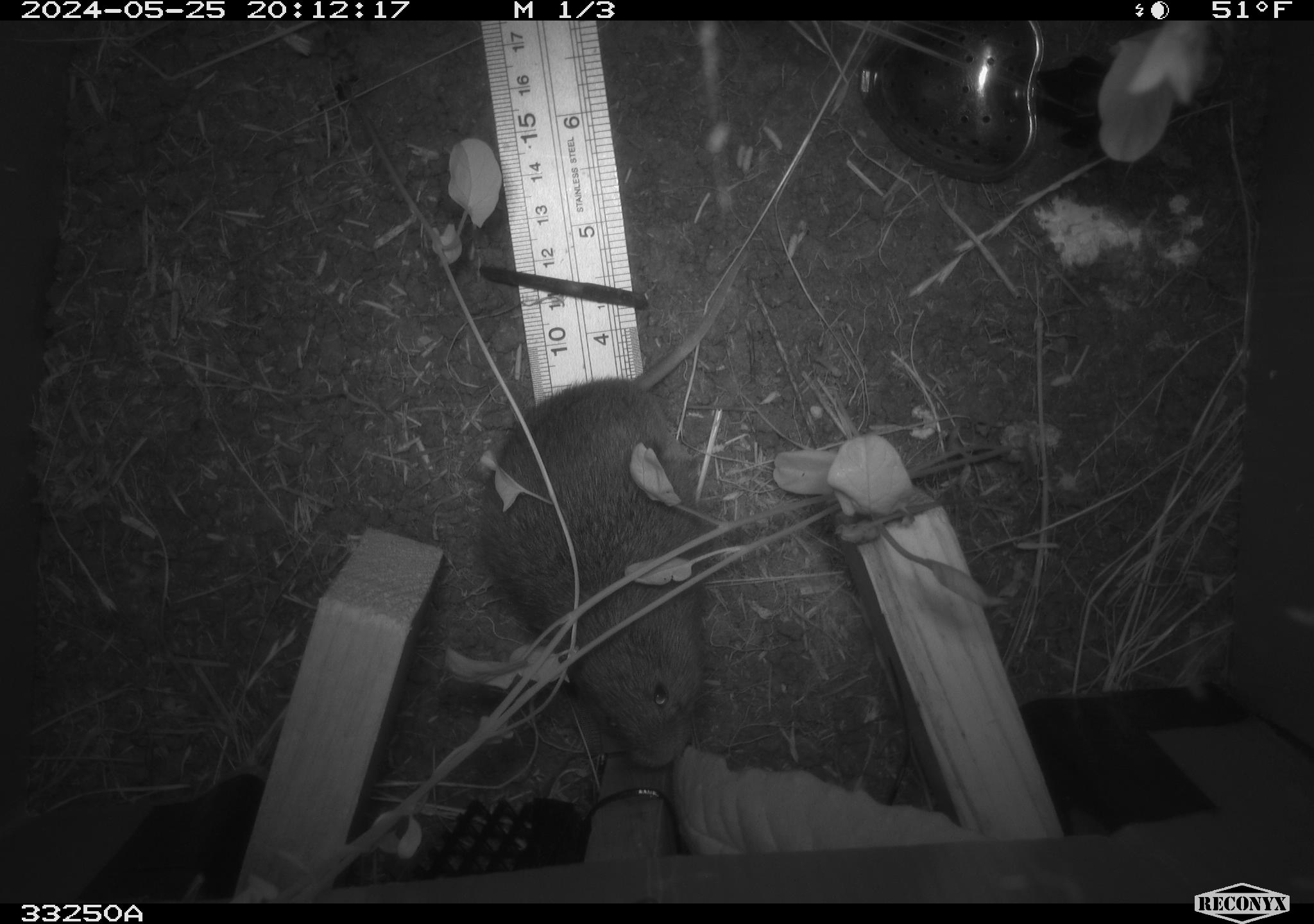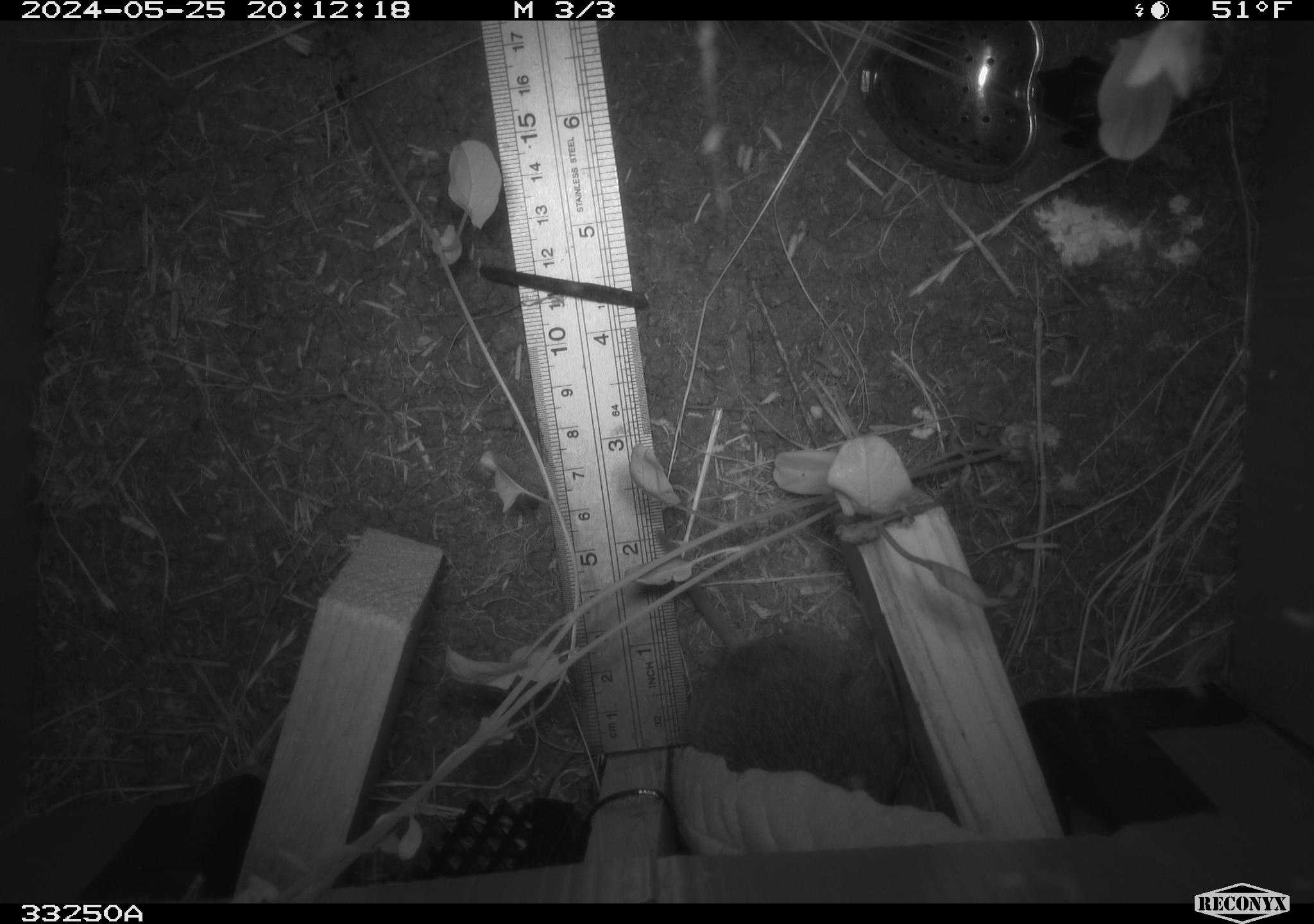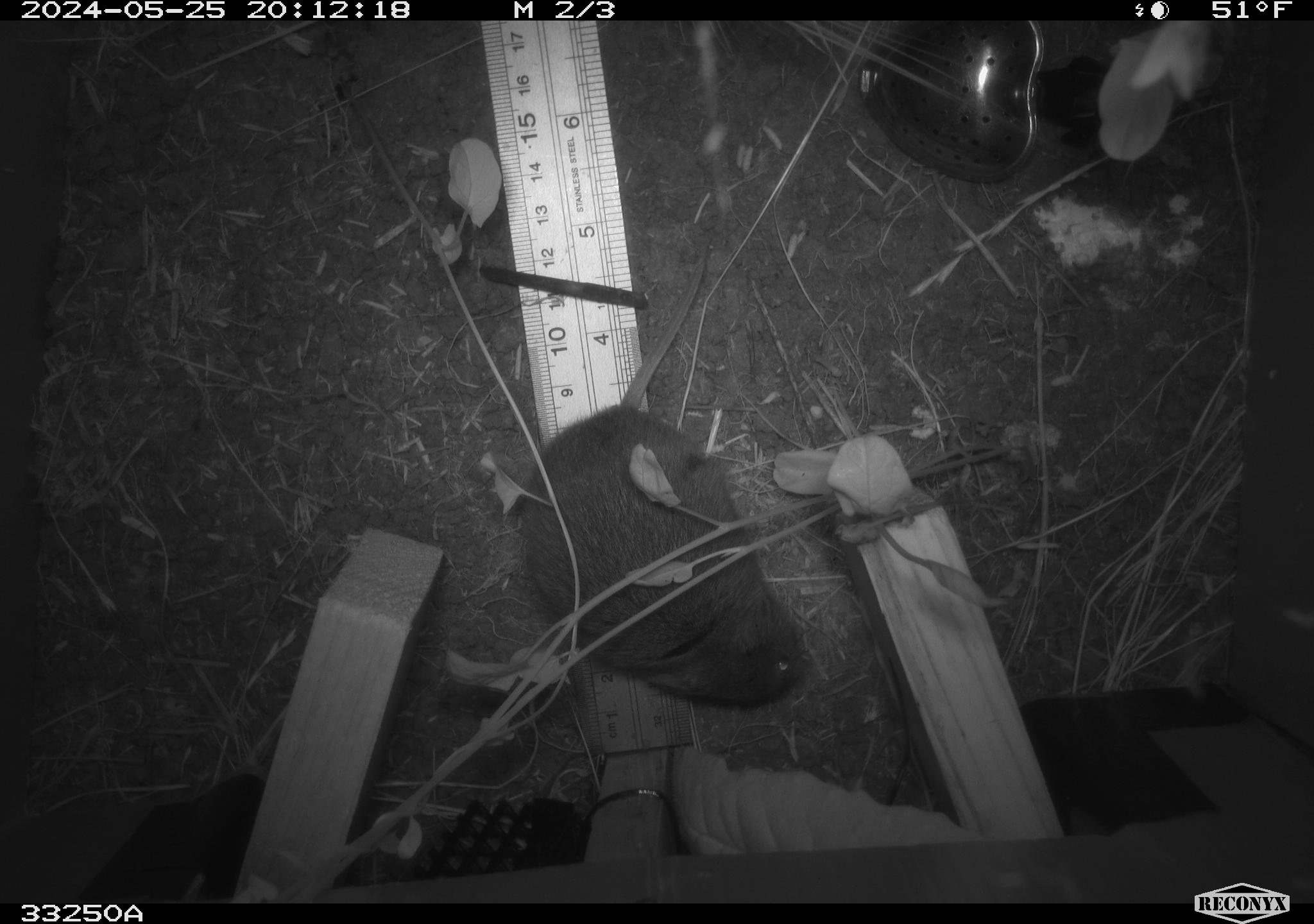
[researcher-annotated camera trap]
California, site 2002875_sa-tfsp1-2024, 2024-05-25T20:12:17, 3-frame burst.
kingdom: Animalia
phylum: Chordata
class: Mammalia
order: Rodentia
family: Cricetidae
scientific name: Arvicolinae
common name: voles, lemmings, and muskrats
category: arvicolinae subfamily